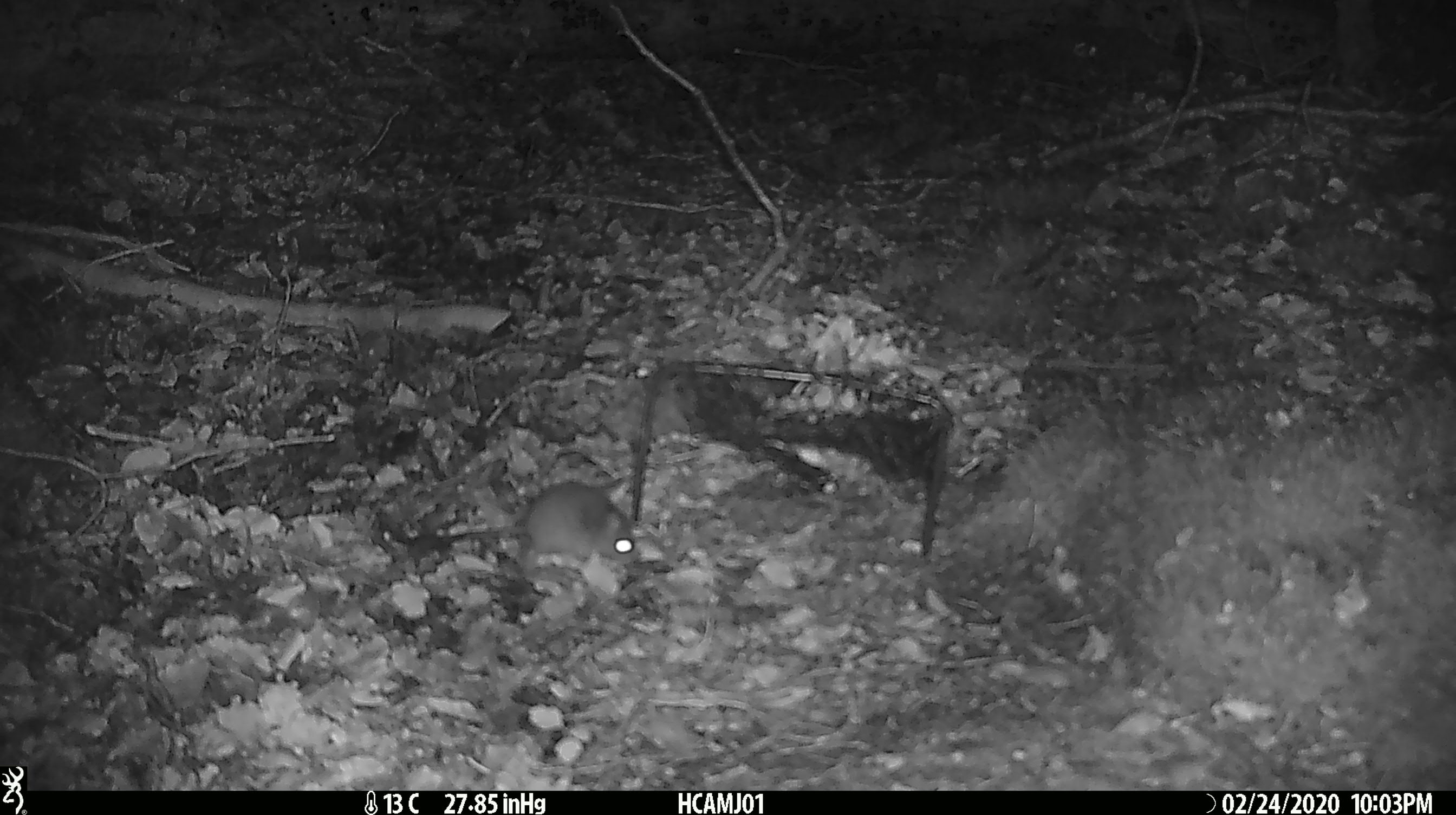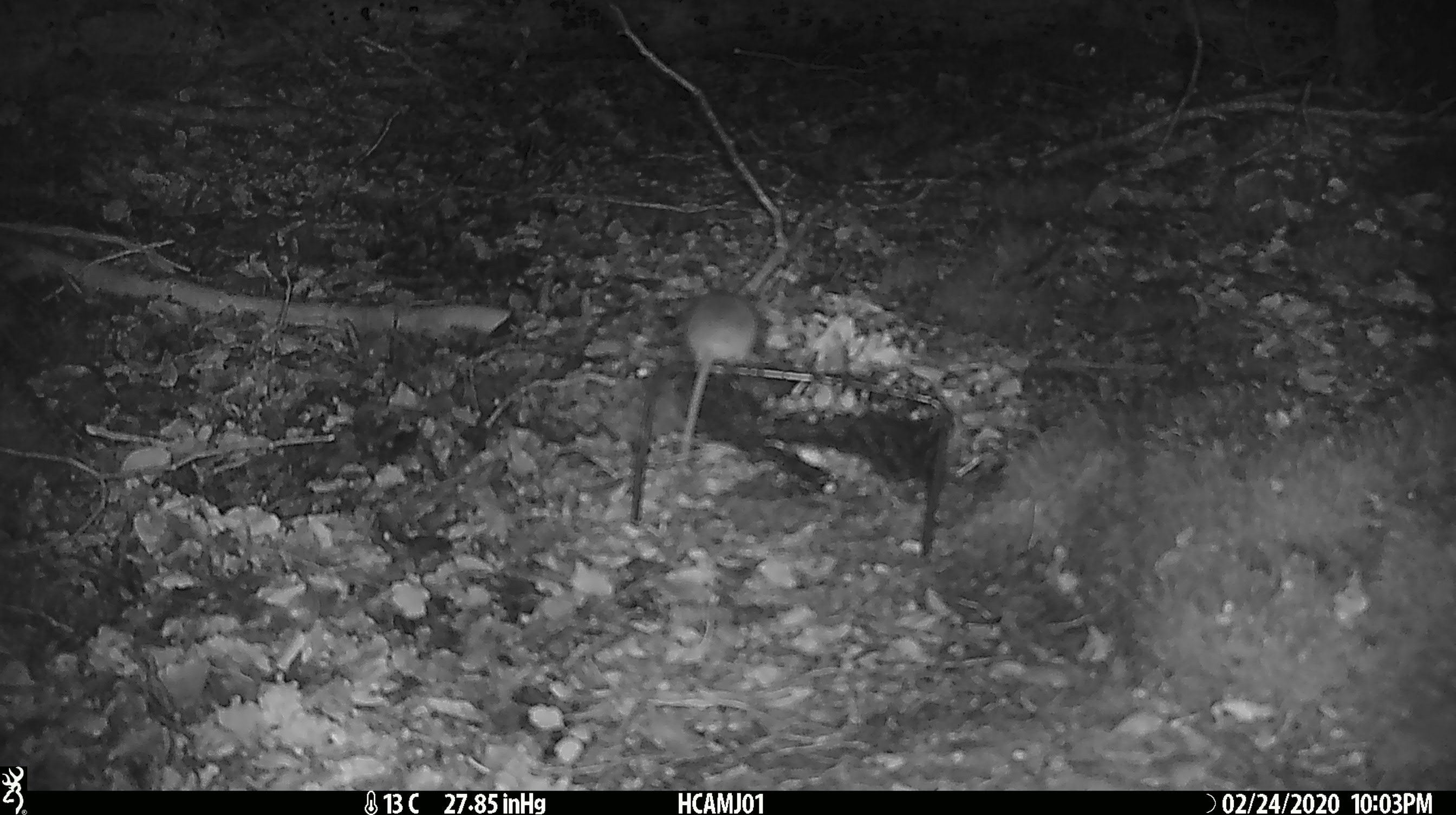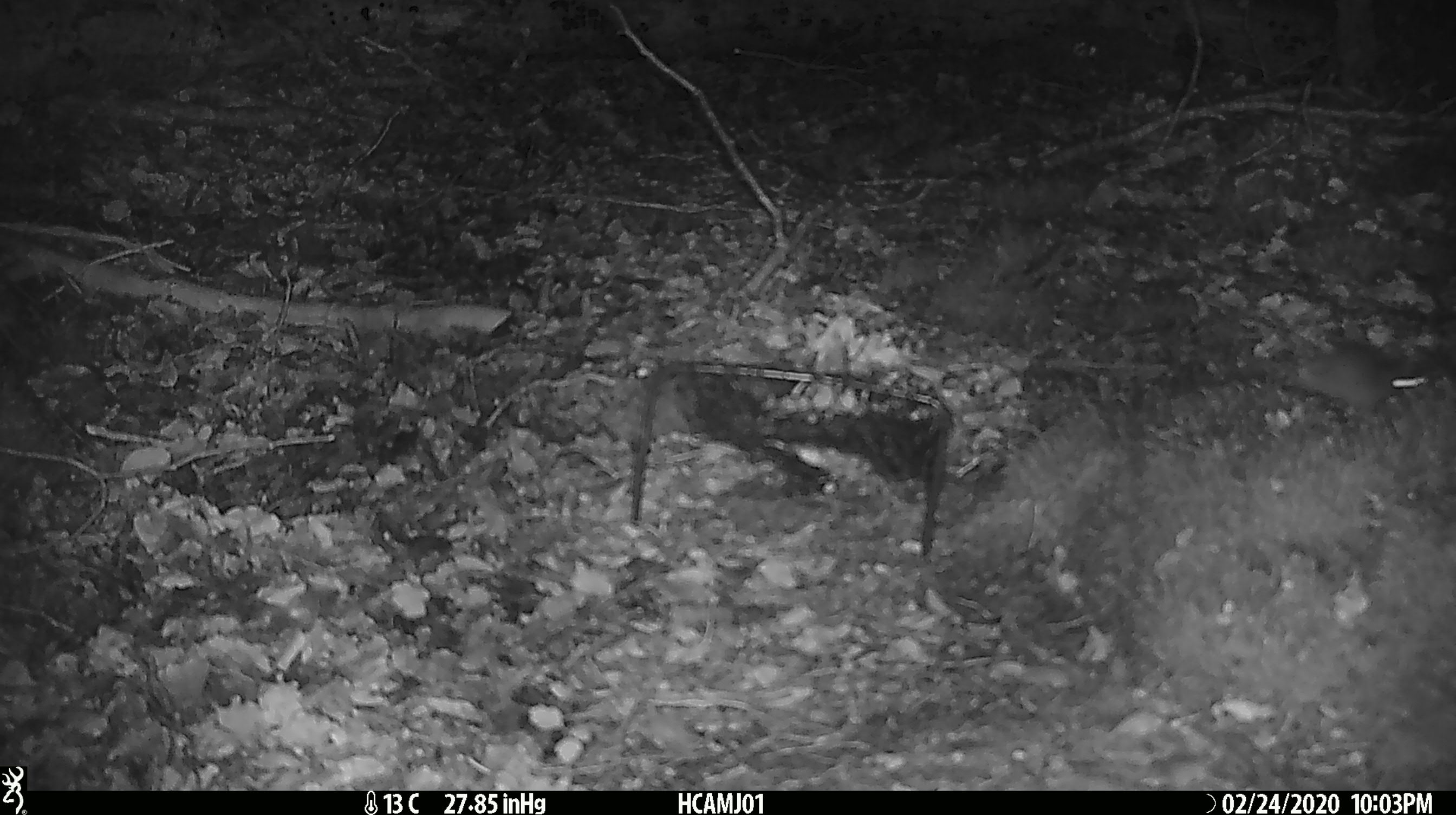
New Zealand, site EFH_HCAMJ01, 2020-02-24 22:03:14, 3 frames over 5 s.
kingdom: Animalia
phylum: Chordata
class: Mammalia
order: Rodentia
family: Muridae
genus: Mus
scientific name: Mus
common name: mouse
Mouse (Mus).